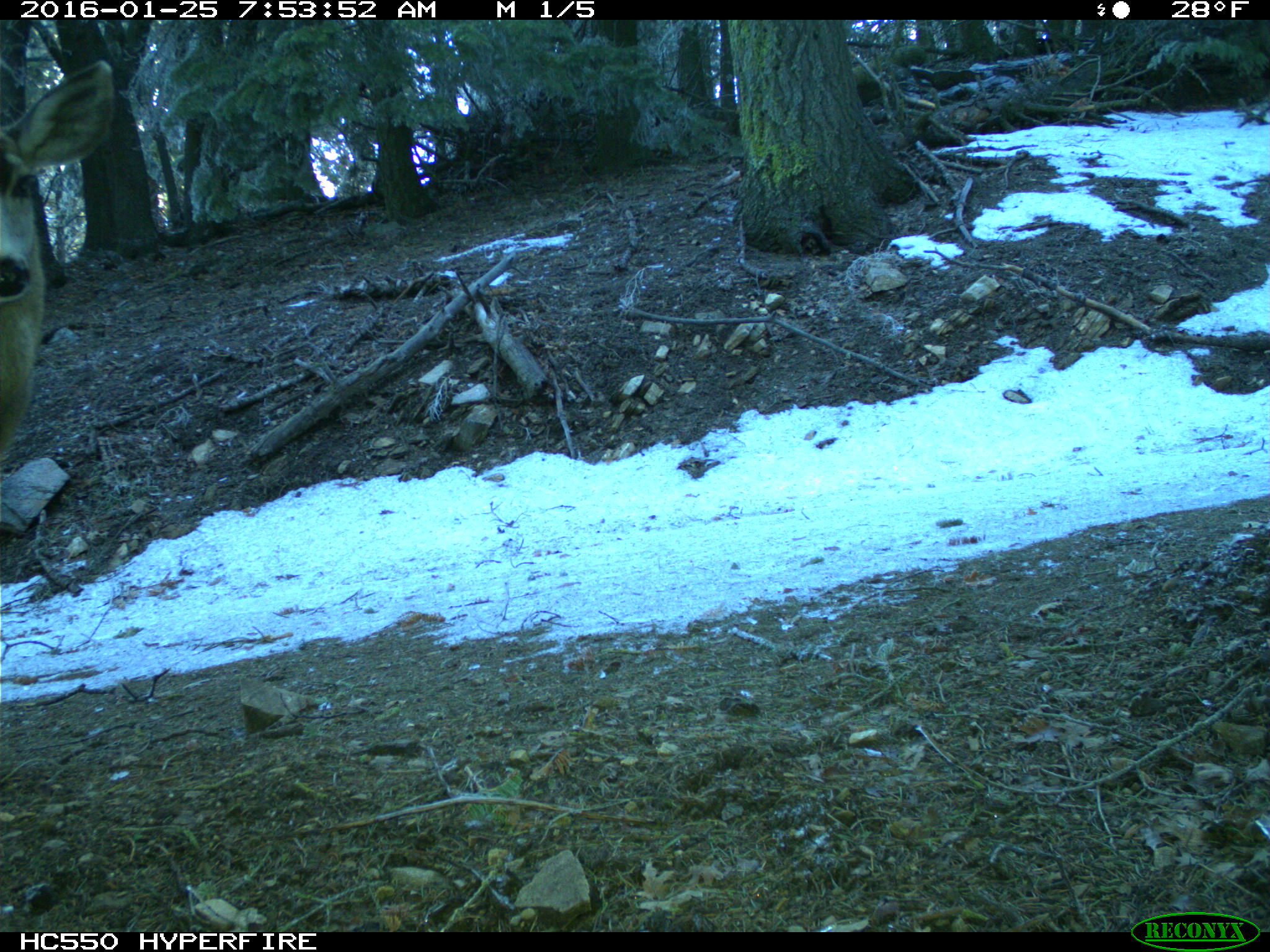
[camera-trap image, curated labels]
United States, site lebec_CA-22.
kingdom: Animalia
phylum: Chordata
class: Mammalia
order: Artiodactyla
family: Cervidae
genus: Odocoileus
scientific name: Odocoileus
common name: deer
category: unidentified deer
Unidentified deer (deer) (Odocoileus).